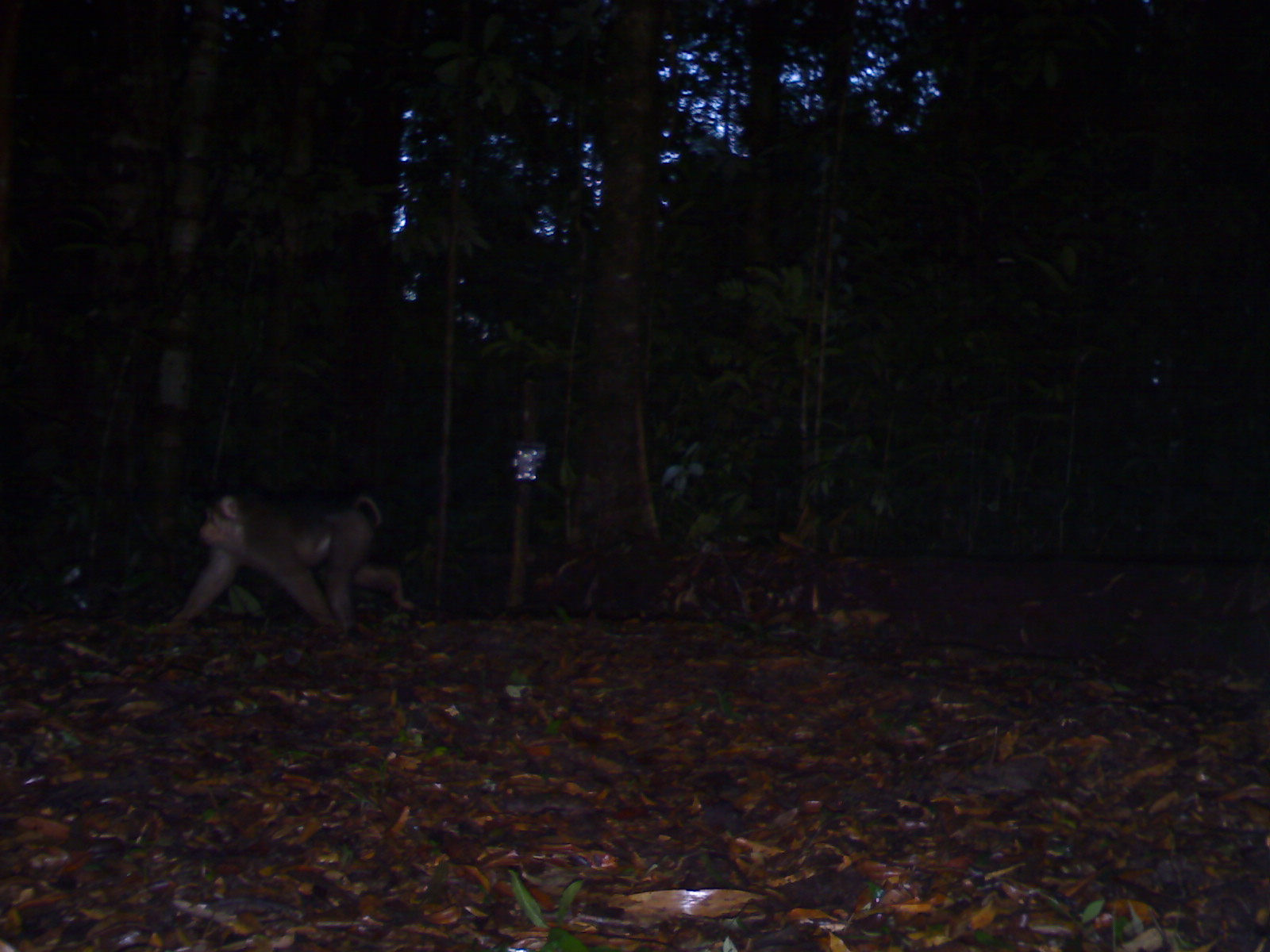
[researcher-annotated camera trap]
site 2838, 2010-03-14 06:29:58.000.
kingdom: Animalia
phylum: Chordata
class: Mammalia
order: Primates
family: Cercopithecidae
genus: Macaca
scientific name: Macaca nemestrina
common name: southern pig-tailed macaque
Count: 1.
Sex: male.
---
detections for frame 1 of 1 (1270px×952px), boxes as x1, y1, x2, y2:
macaca nemestrina: 163, 493, 415, 633